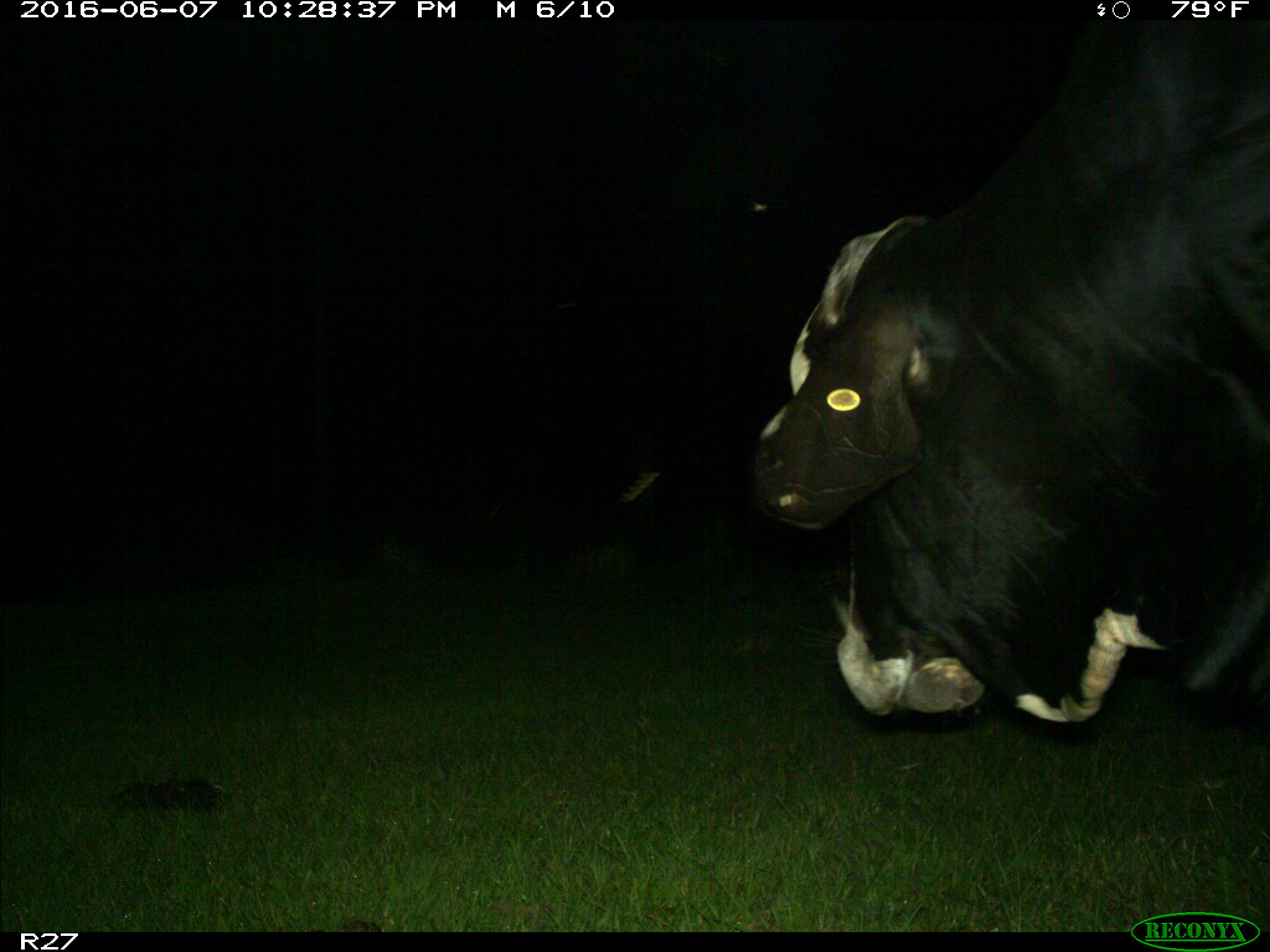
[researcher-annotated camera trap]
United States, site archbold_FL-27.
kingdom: Animalia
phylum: Chordata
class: Mammalia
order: Artiodactyla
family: Bovidae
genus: Bos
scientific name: Bos taurus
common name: domestic cow